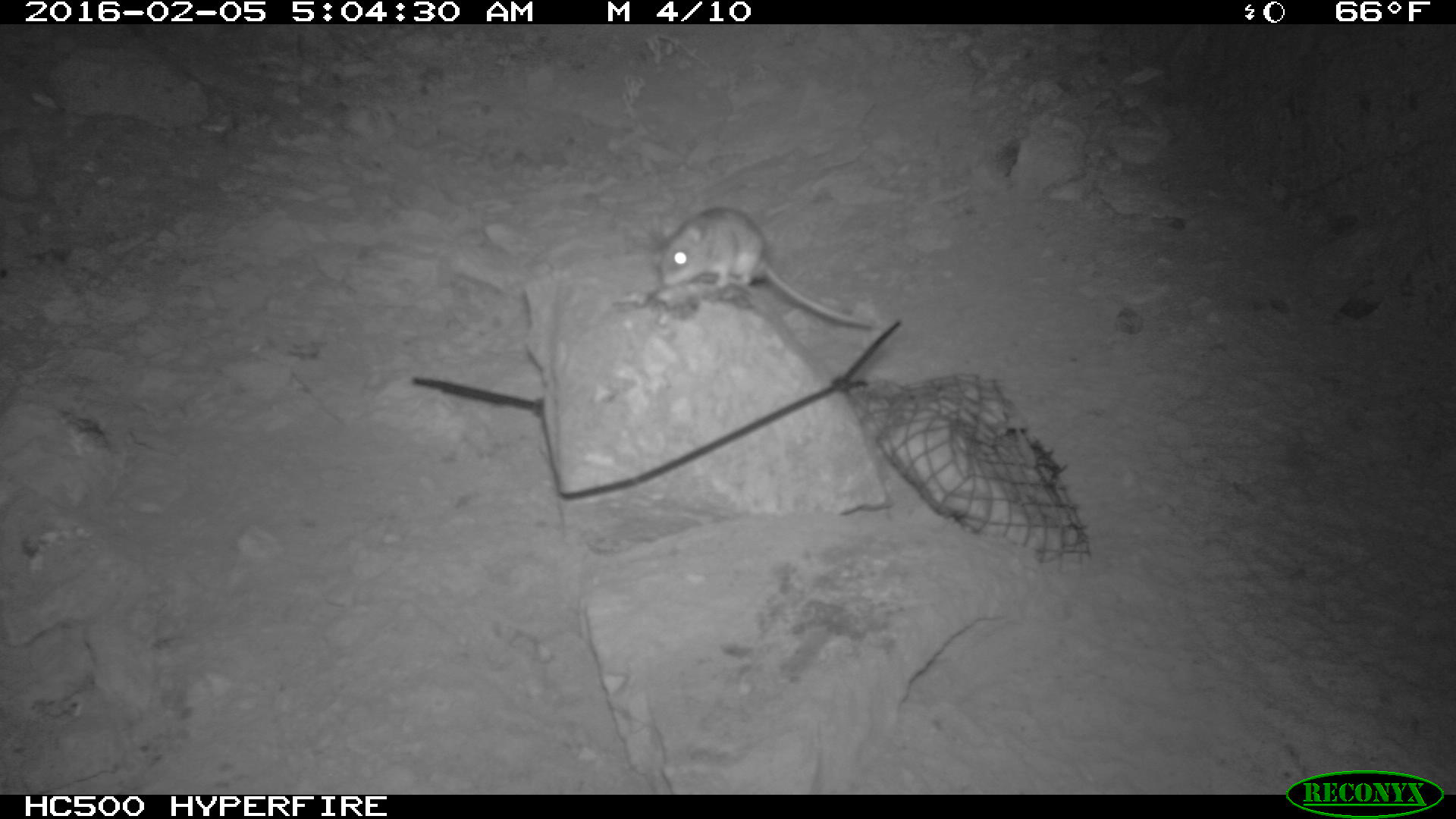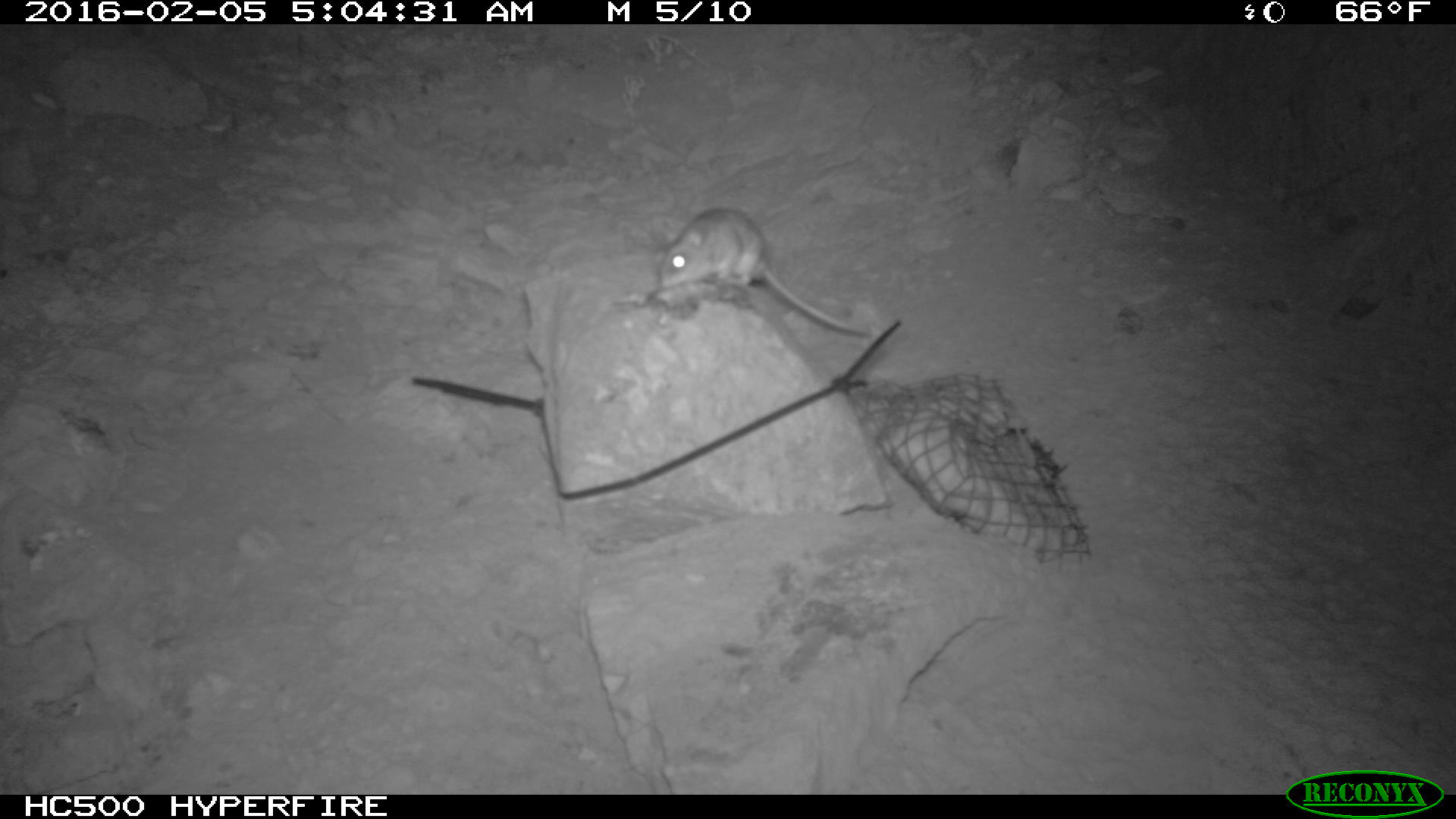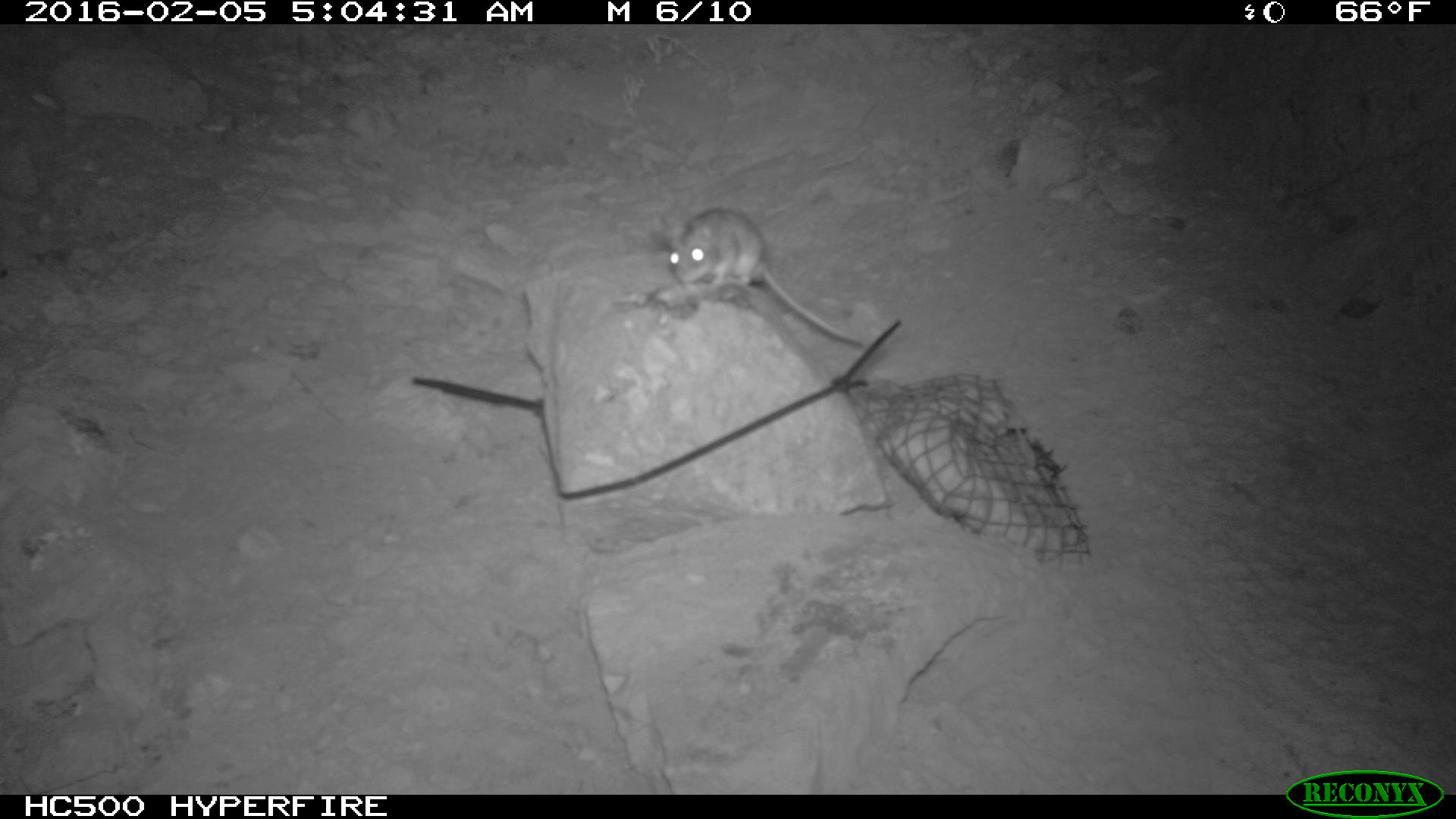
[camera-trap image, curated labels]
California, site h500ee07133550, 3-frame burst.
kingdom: Animalia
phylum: Chordata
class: Mammalia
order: Rodentia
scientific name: Rodentia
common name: rodent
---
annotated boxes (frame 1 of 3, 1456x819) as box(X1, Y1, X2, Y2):
rodent: box(648, 207, 874, 334)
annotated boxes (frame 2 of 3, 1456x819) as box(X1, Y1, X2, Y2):
rodent: box(654, 208, 871, 337)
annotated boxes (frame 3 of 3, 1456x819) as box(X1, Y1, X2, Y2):
rodent: box(668, 206, 868, 350)